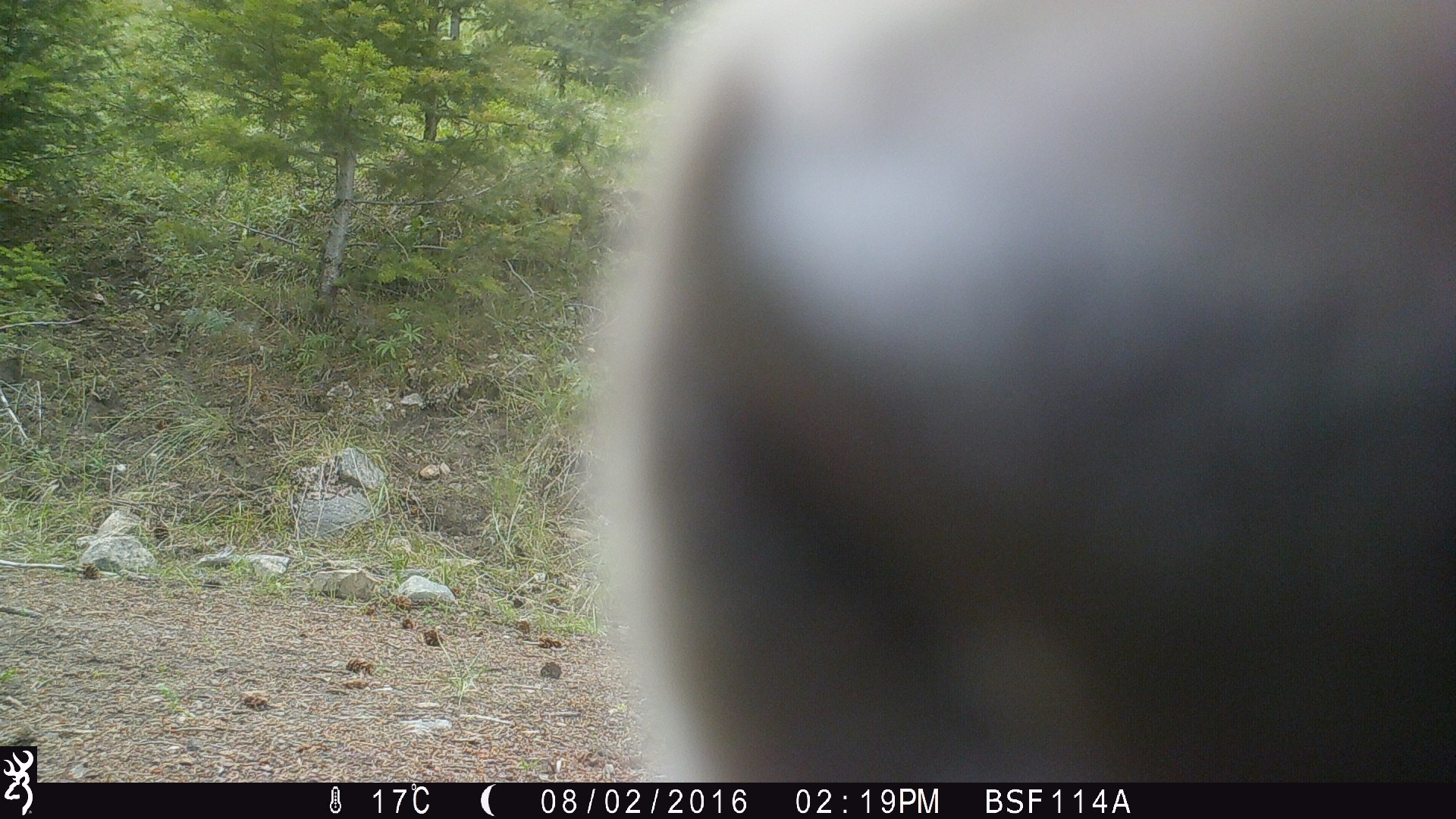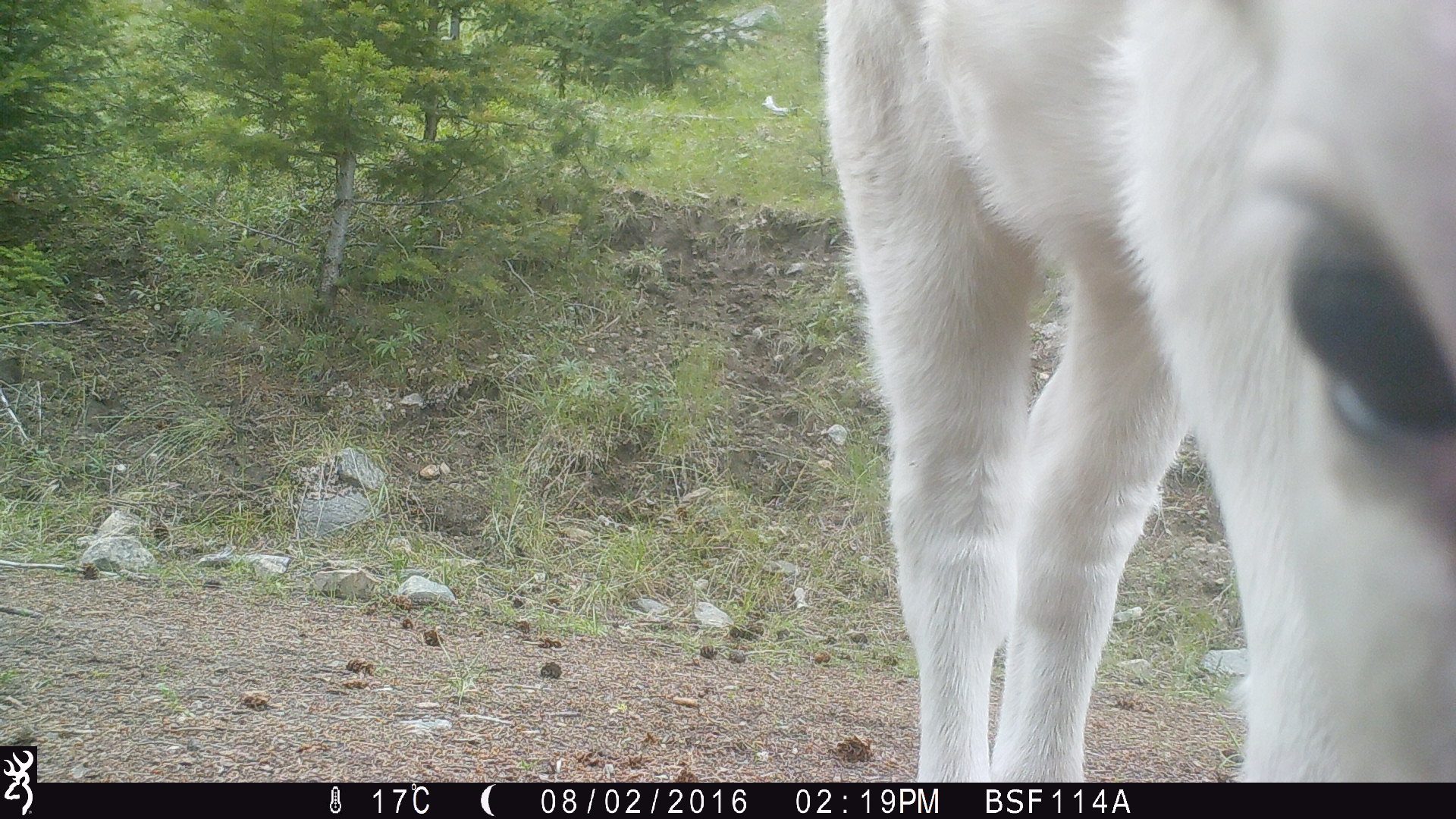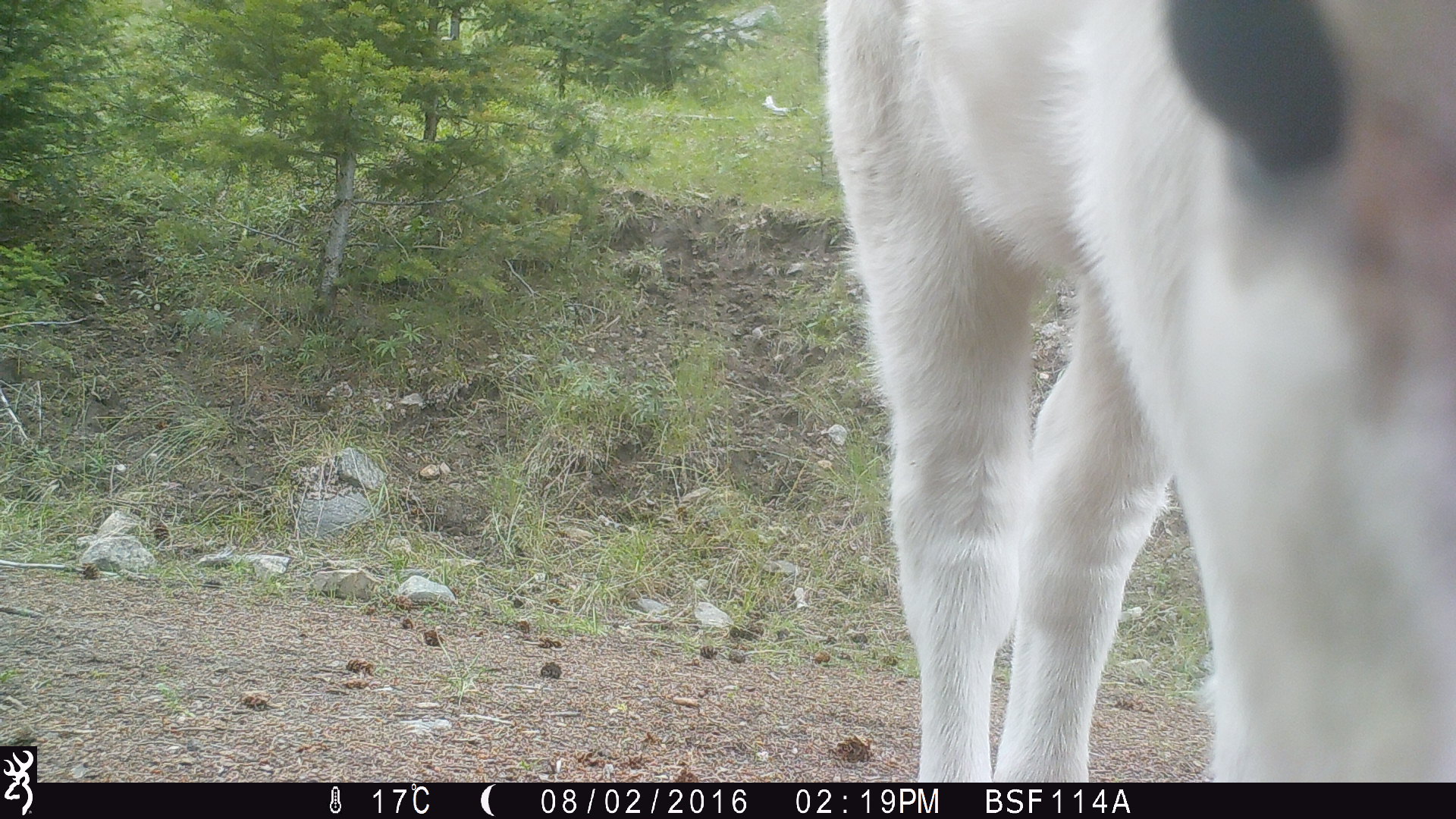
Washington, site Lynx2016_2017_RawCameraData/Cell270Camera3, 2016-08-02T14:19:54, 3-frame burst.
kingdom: Animalia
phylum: Chordata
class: Mammalia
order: Artiodactyla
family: Bovidae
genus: Bos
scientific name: Bos taurus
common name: domestic cattle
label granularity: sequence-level